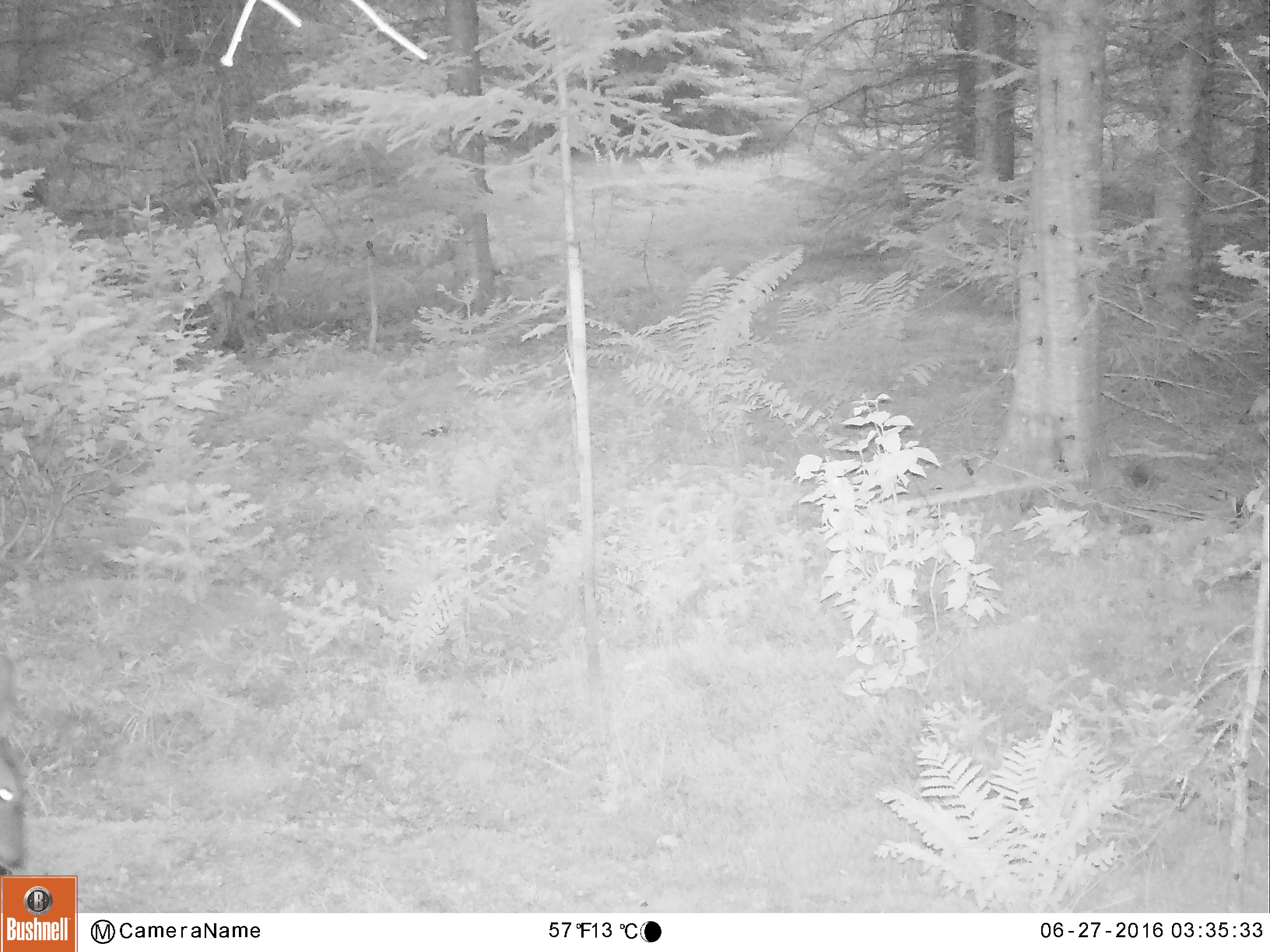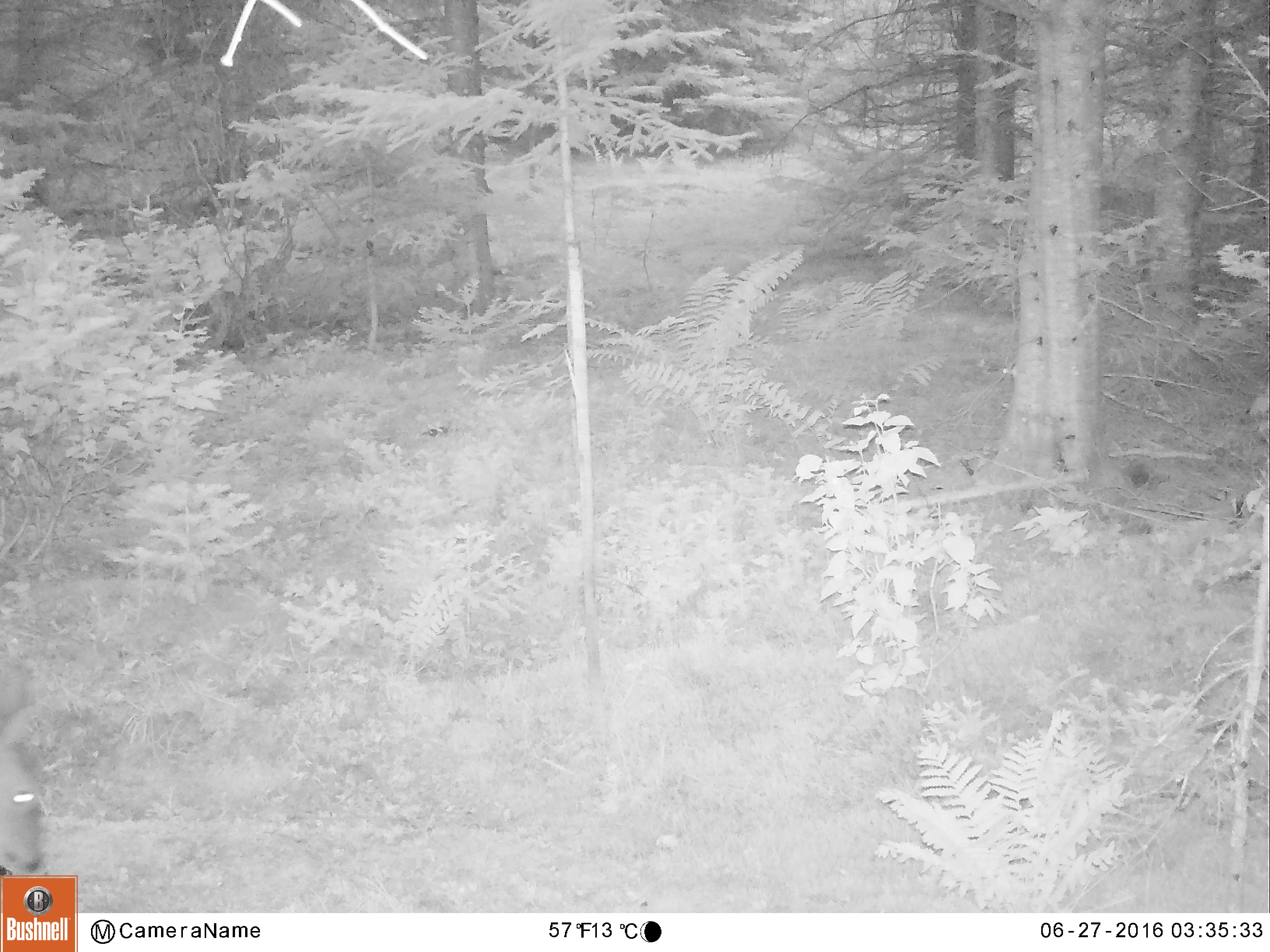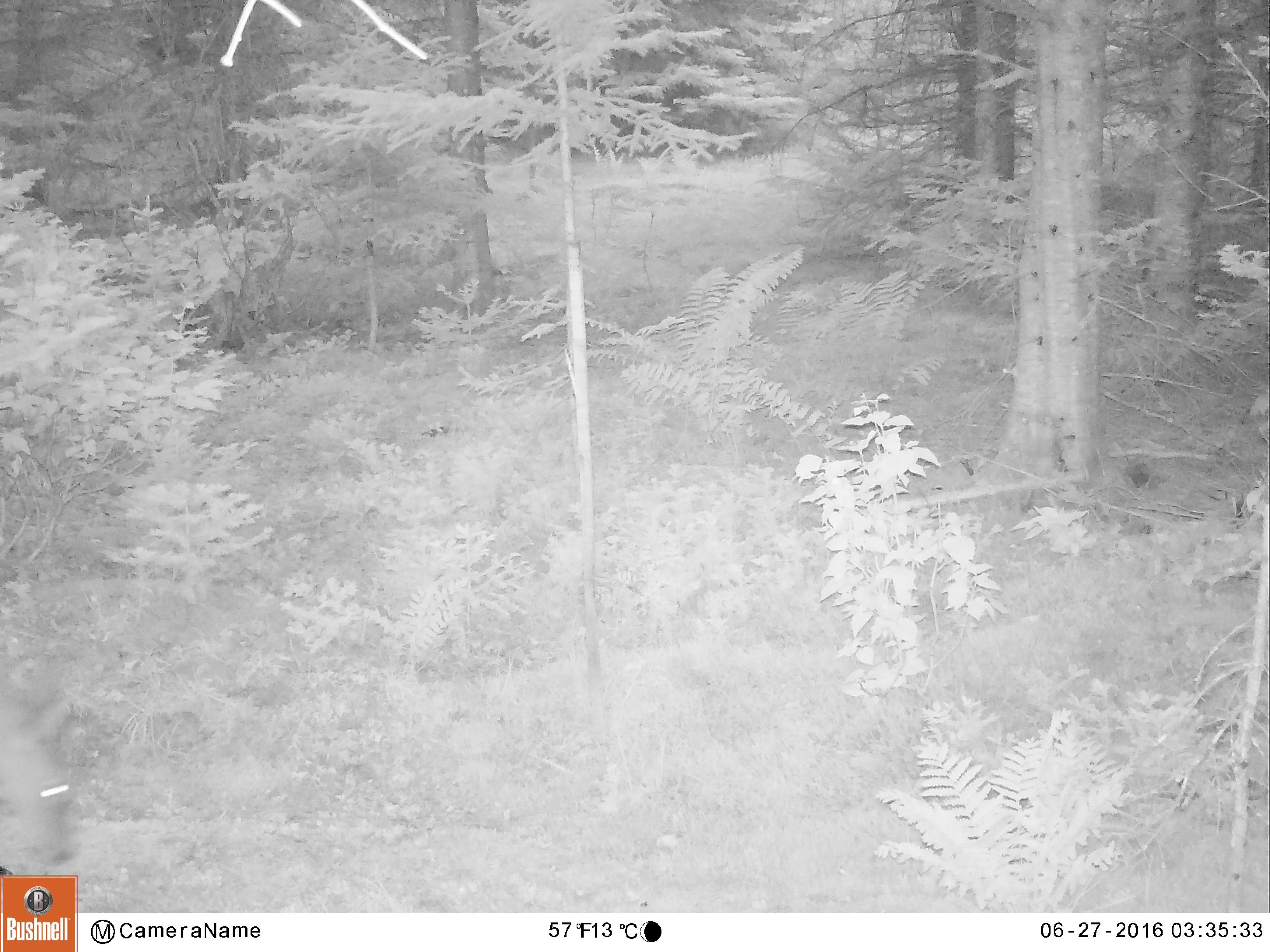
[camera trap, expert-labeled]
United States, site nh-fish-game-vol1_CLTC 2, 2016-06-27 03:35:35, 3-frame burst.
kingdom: Animalia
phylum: Chordata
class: Mammalia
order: Artiodactyla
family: Cervidae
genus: Odocoileus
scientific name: Odocoileus virginianus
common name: white-tailed deer